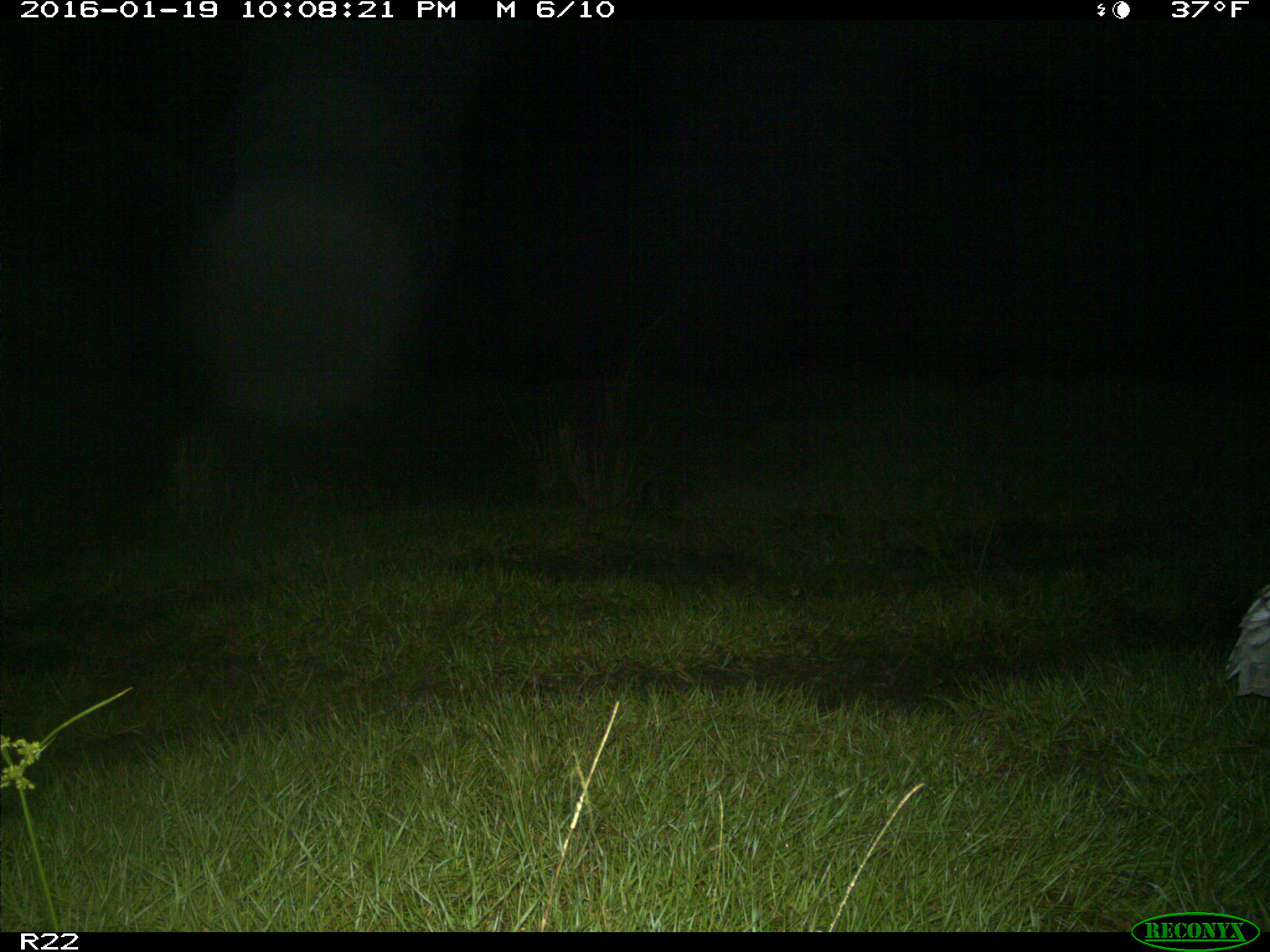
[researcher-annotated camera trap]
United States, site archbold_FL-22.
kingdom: Animalia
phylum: Chordata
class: Aves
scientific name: Aves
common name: birds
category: unidentified bird